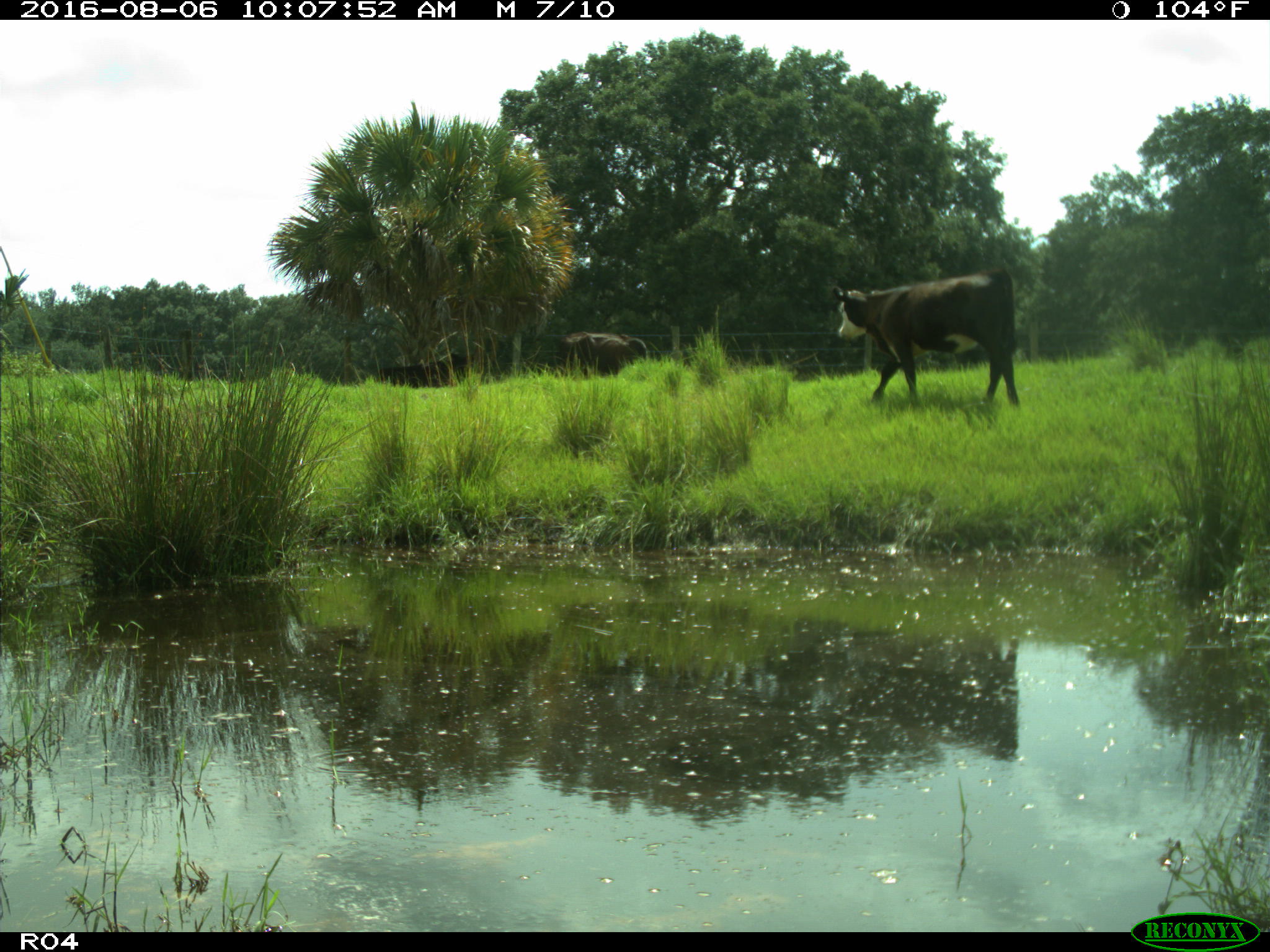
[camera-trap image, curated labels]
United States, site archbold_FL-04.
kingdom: Animalia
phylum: Chordata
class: Mammalia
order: Artiodactyla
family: Bovidae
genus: Bos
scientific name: Bos taurus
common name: domestic cow